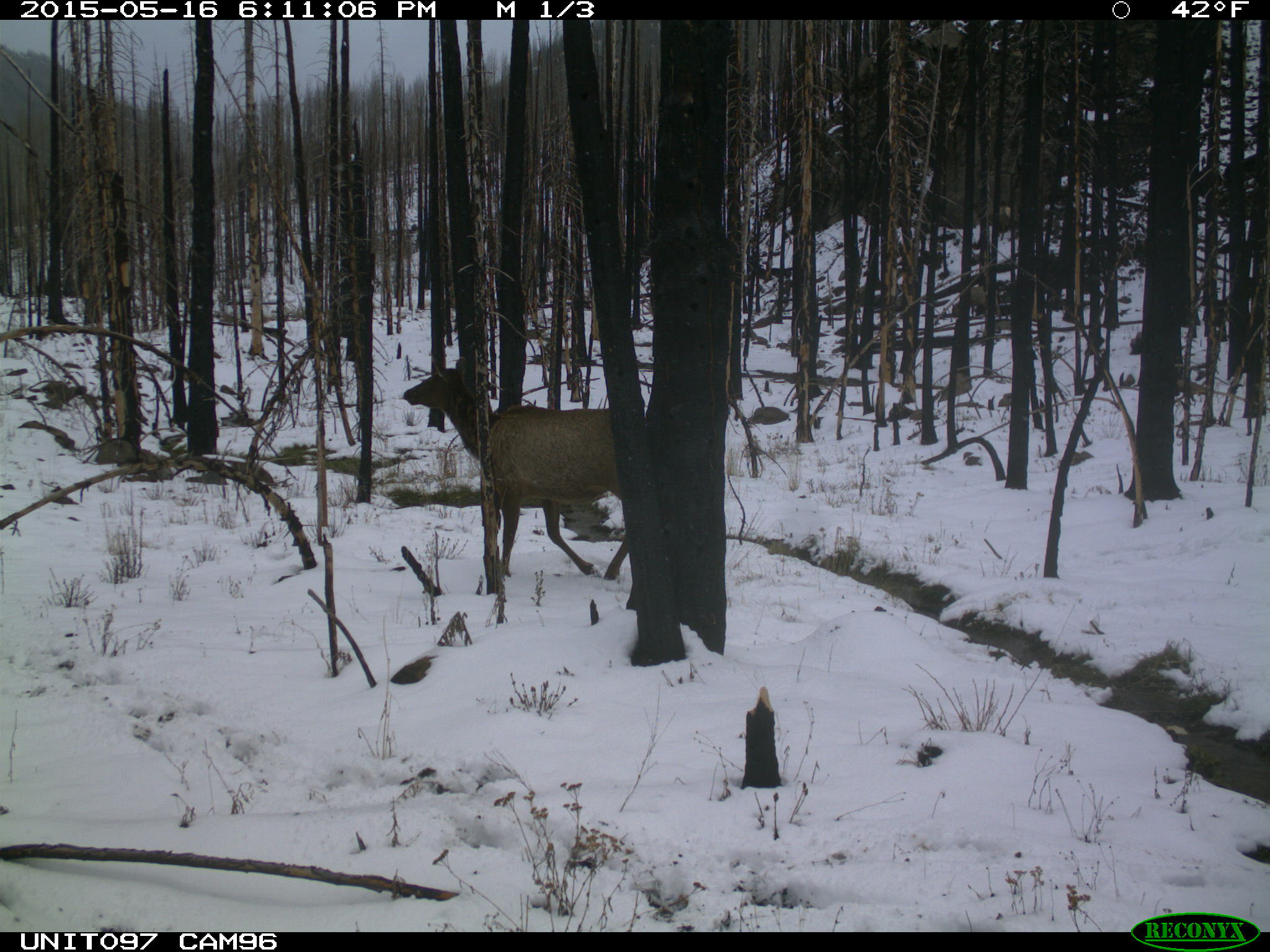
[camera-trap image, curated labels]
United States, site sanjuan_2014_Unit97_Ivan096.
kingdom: Animalia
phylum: Chordata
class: Mammalia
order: Artiodactyla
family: Cervidae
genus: Cervus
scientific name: Cervus elaphus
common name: red deer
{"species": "Cervus elaphus (red deer)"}